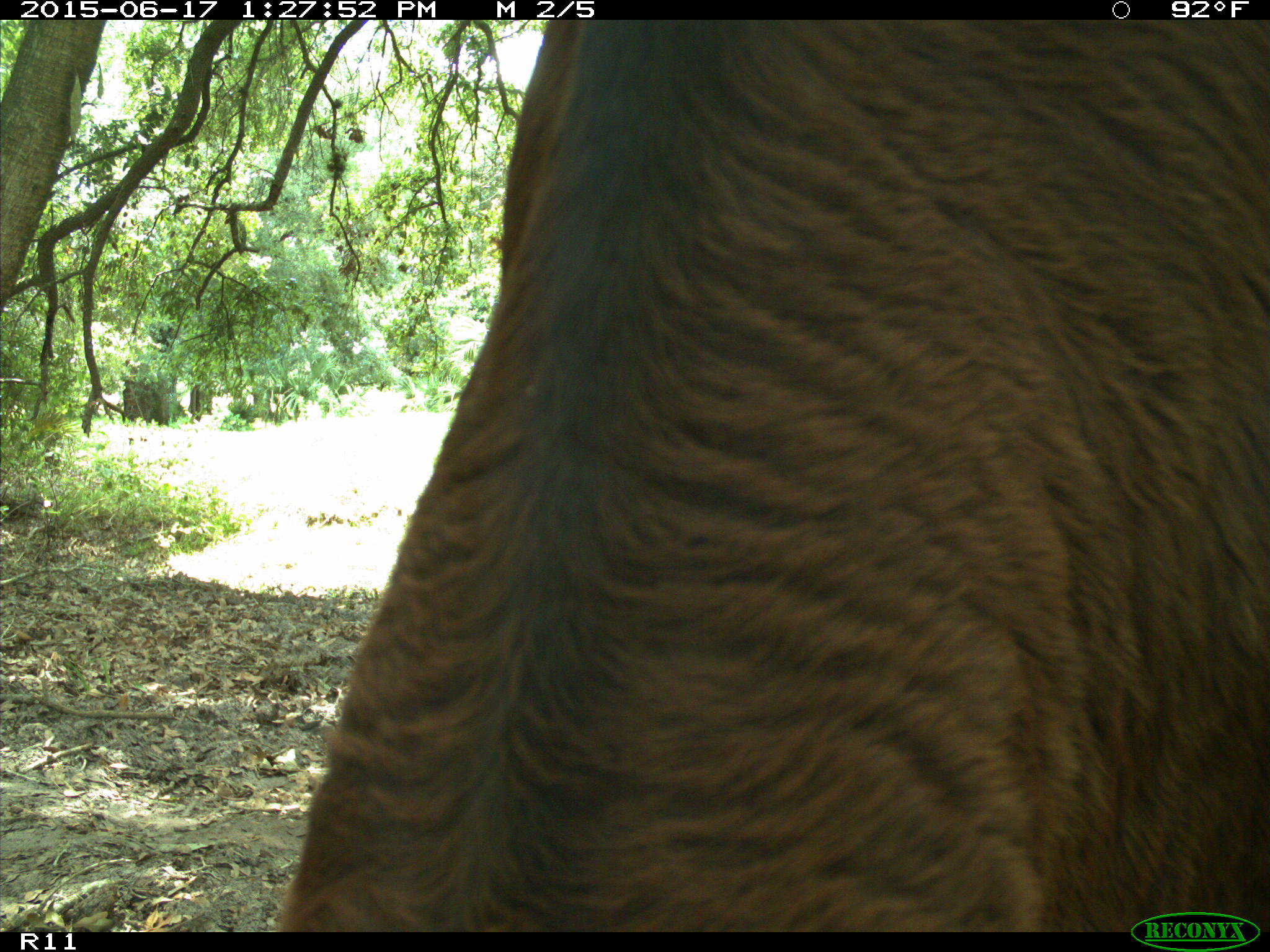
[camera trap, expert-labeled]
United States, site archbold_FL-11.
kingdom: Animalia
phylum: Chordata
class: Mammalia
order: Artiodactyla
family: Bovidae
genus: Bos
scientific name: Bos taurus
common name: domestic cow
Bos taurus (domestic cow).